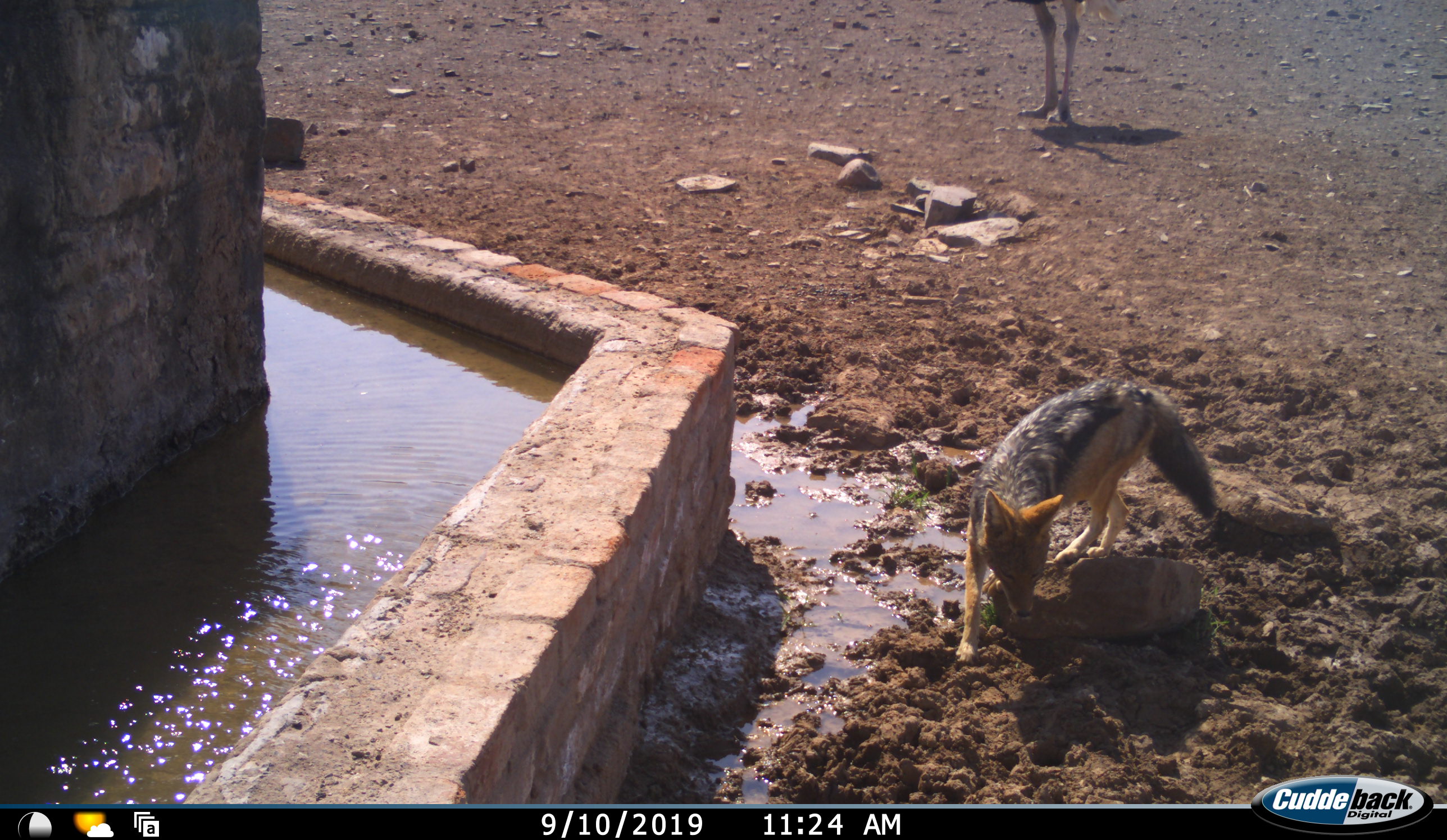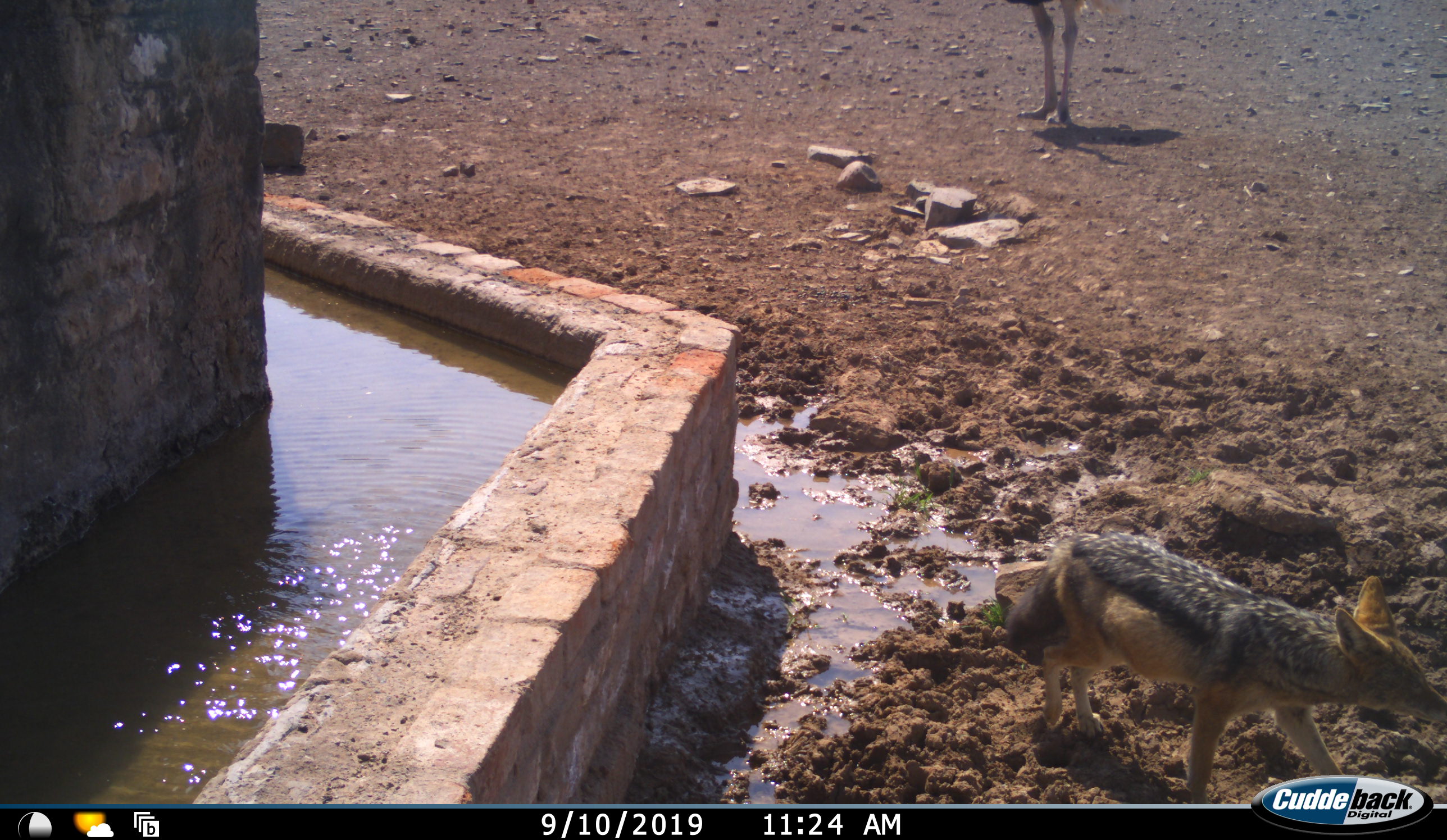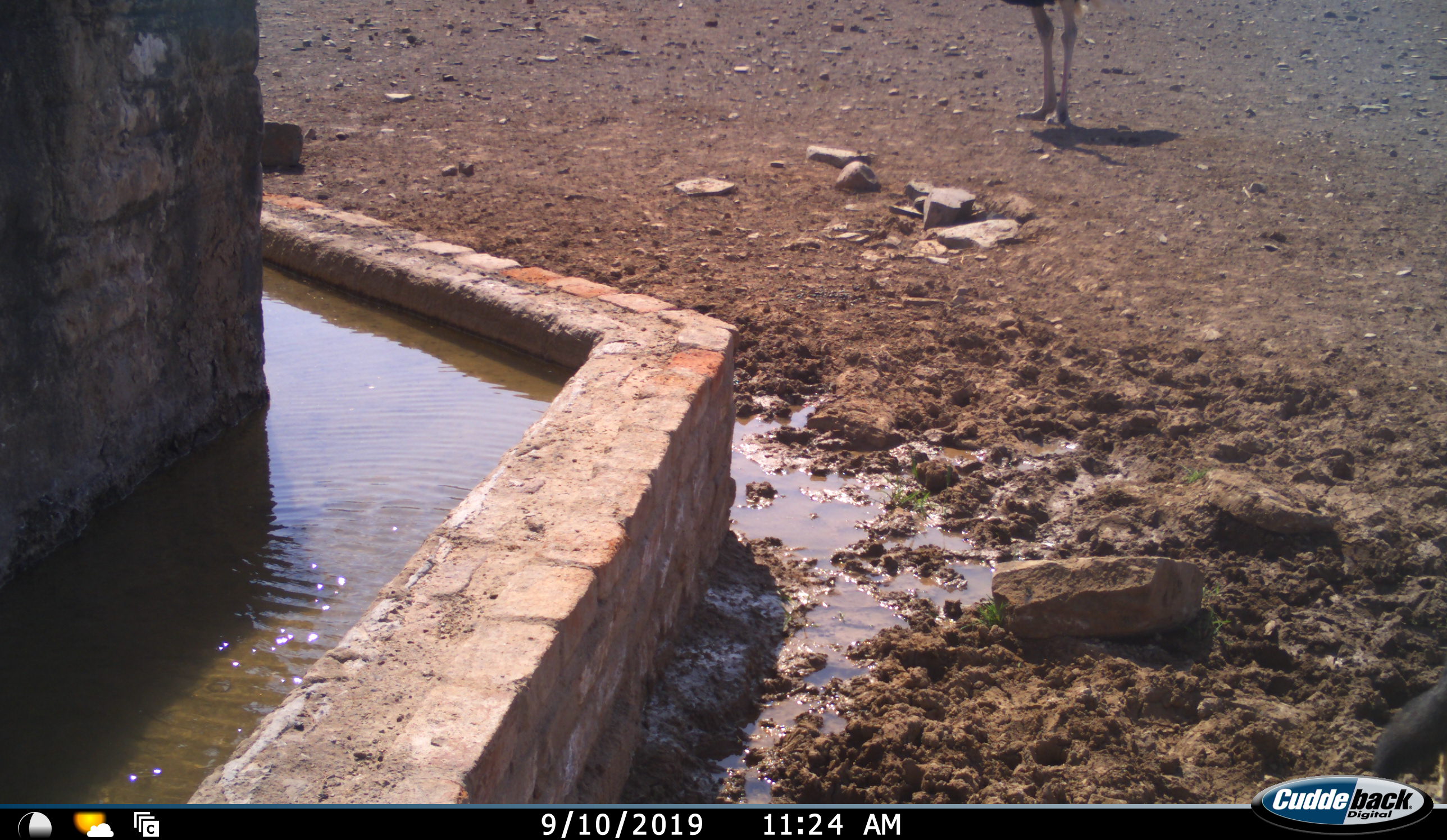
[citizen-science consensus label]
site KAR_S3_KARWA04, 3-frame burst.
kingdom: Animalia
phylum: Chordata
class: Mammalia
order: Carnivora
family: Canidae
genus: Lupulella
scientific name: Lupulella mesomelas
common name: black-backed jackal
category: jackalblackbacked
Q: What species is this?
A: Jackalblackbacked (black-backed jackal) (Lupulella mesomelas).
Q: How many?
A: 1.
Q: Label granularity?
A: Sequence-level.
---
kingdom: Animalia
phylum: Chordata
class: Aves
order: Struthioniformes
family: Struthionidae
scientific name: Struthionidae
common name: ostrich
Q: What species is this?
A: Ostrich (Struthionidae).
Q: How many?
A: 1.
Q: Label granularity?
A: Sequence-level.